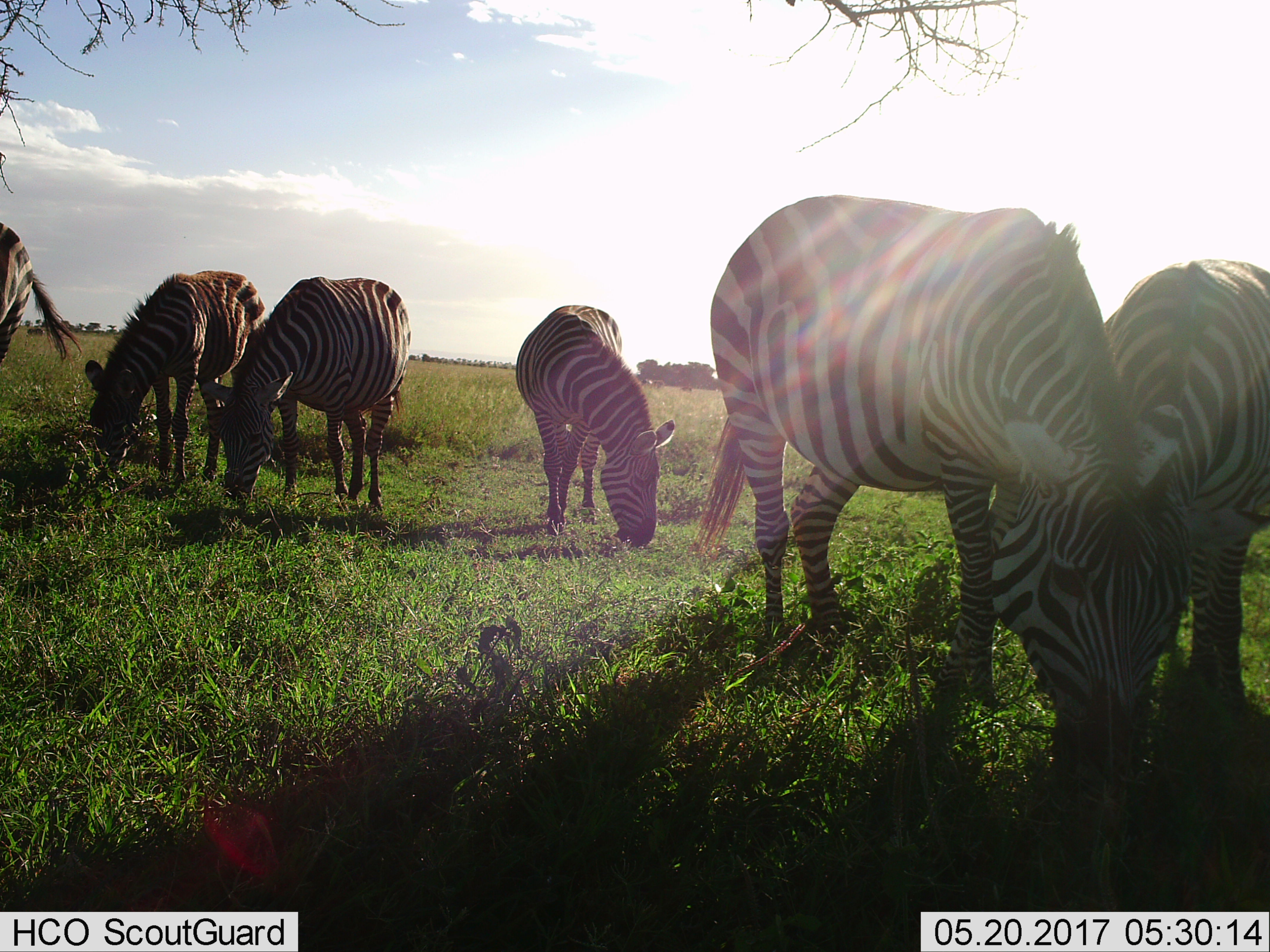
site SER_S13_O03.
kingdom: Animalia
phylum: Chordata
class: Mammalia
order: Perissodactyla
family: Equidae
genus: Equus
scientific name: Equus quagga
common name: plains zebra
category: zebraplains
Zebraplains (plains zebra) (Equus quagga), count 6. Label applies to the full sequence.